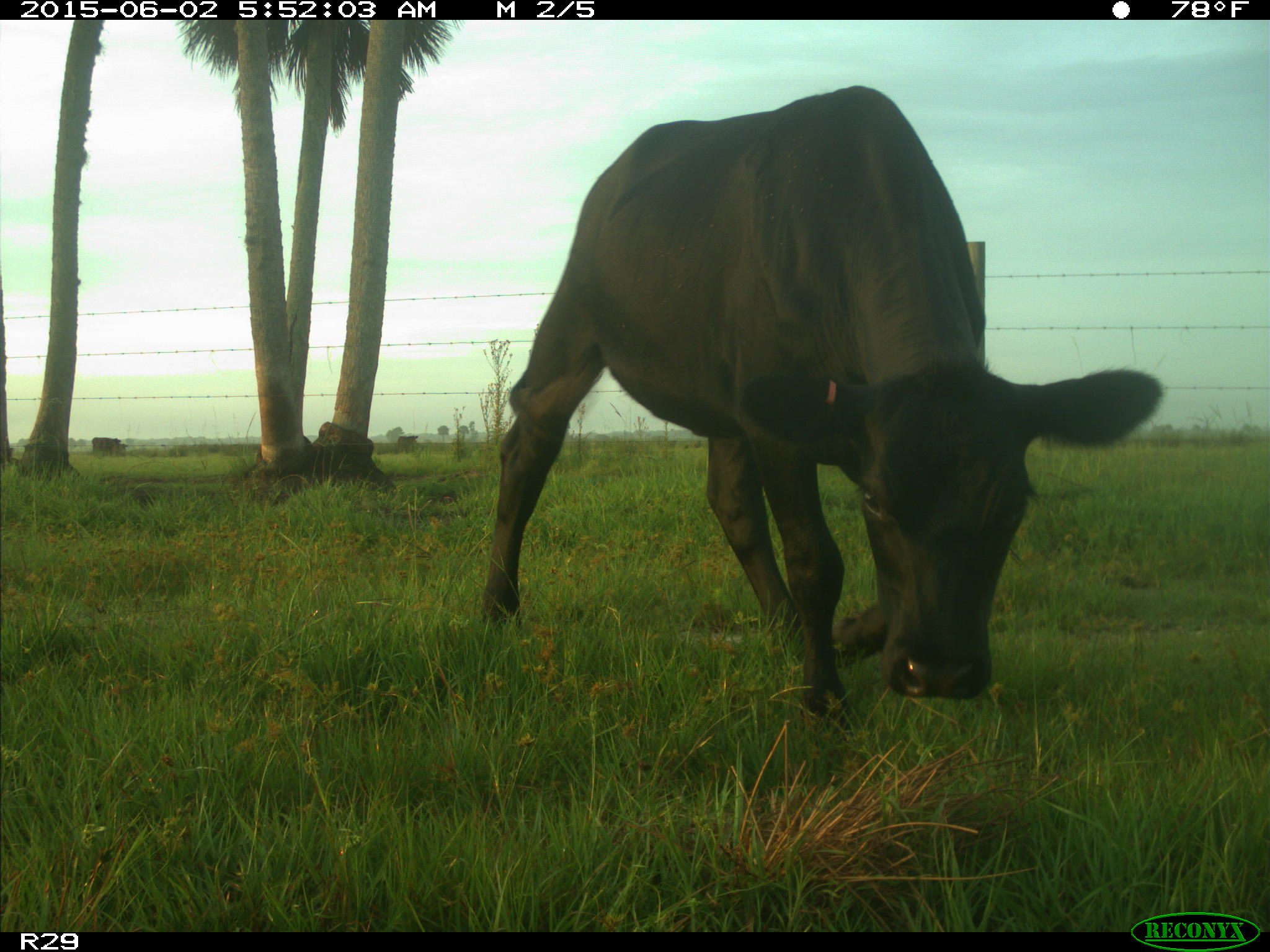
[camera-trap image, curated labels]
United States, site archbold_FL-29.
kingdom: Animalia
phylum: Chordata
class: Mammalia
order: Artiodactyla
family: Bovidae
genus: Bos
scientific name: Bos taurus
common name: domestic cow